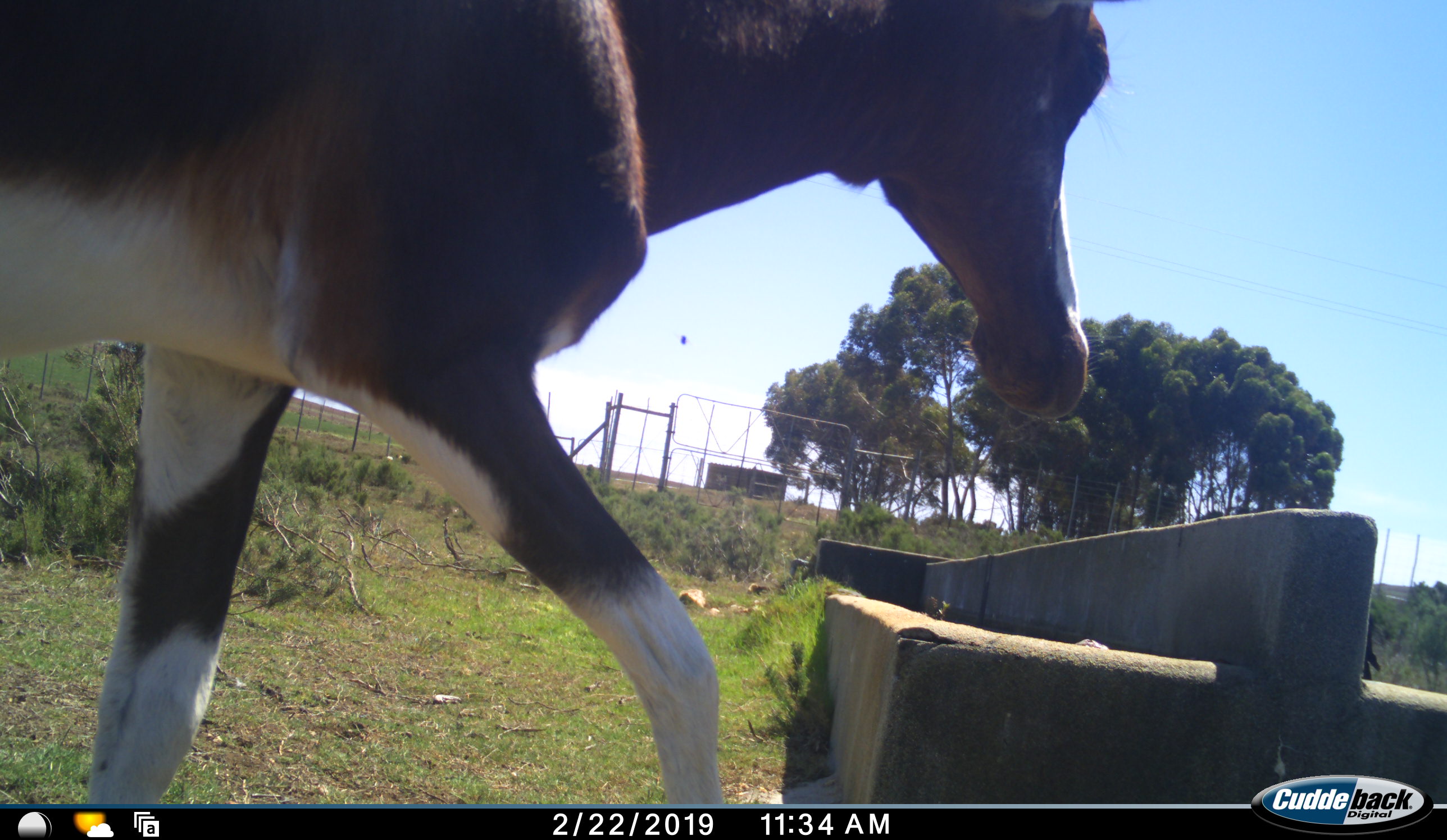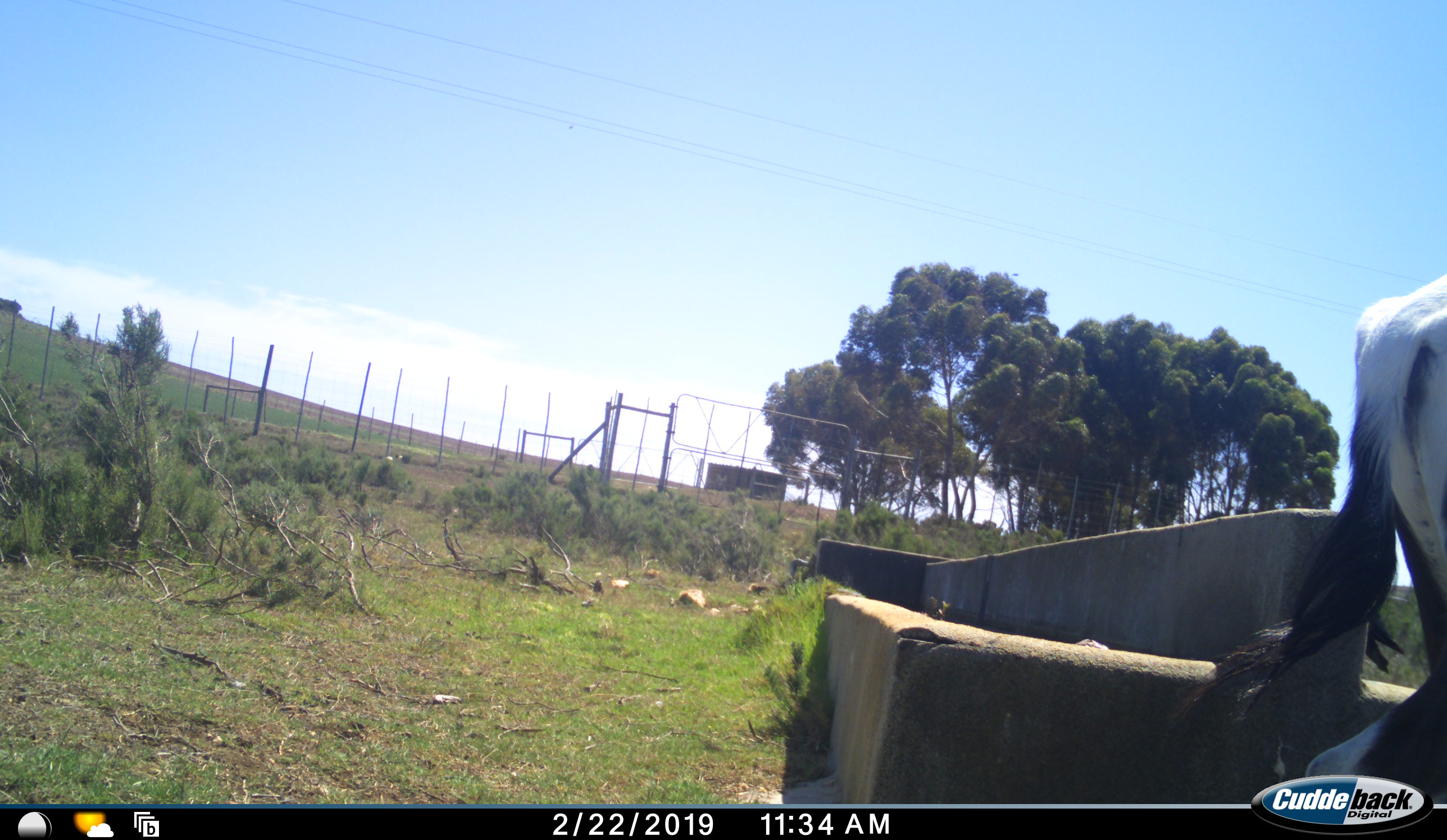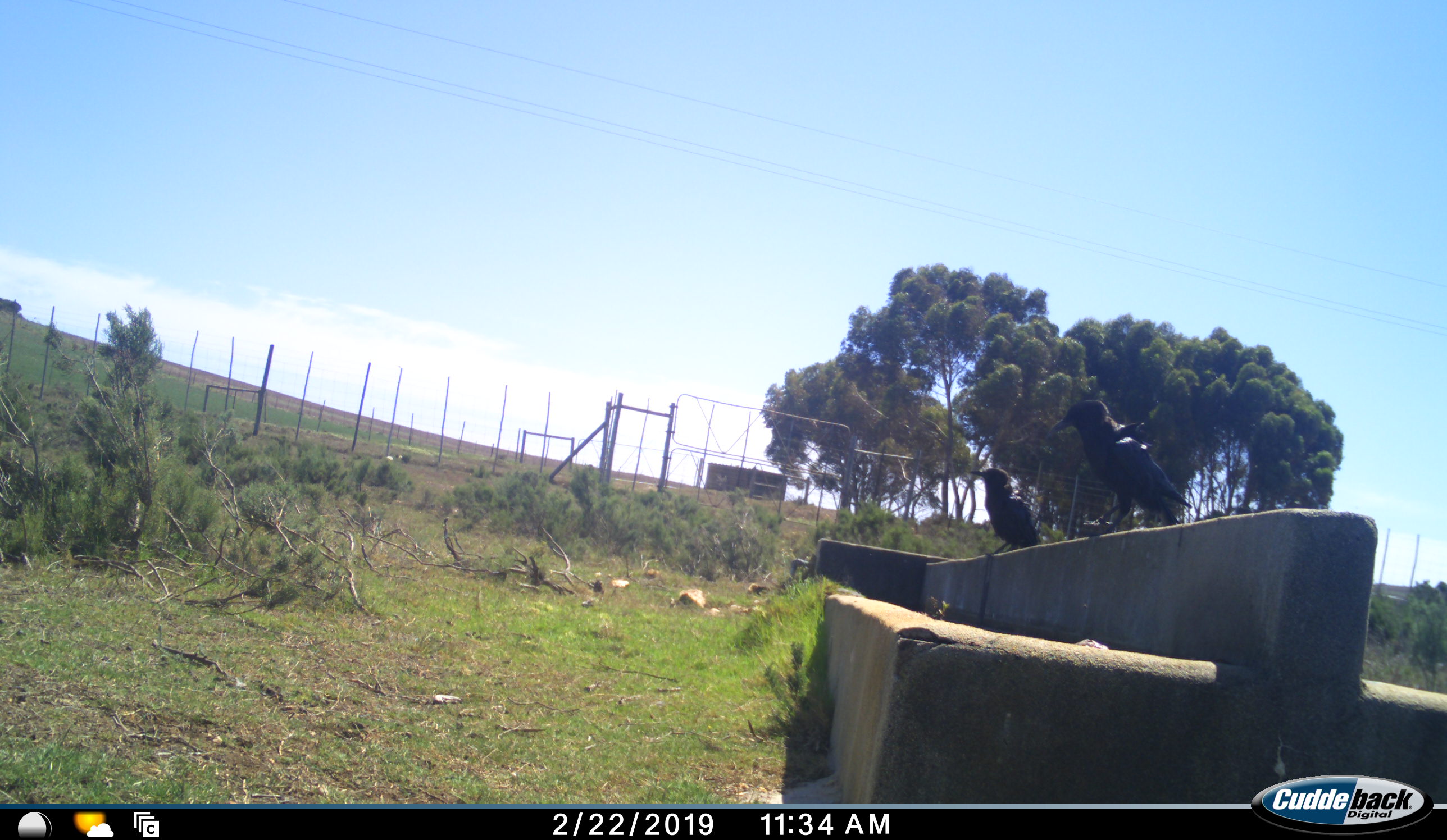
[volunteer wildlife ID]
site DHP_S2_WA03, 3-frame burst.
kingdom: Animalia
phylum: Chordata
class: Mammalia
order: Artiodactyla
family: Bovidae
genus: Damaliscus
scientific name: Damaliscus pygargus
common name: bontebok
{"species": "bontebok (Damaliscus pygargus)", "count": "1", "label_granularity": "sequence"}